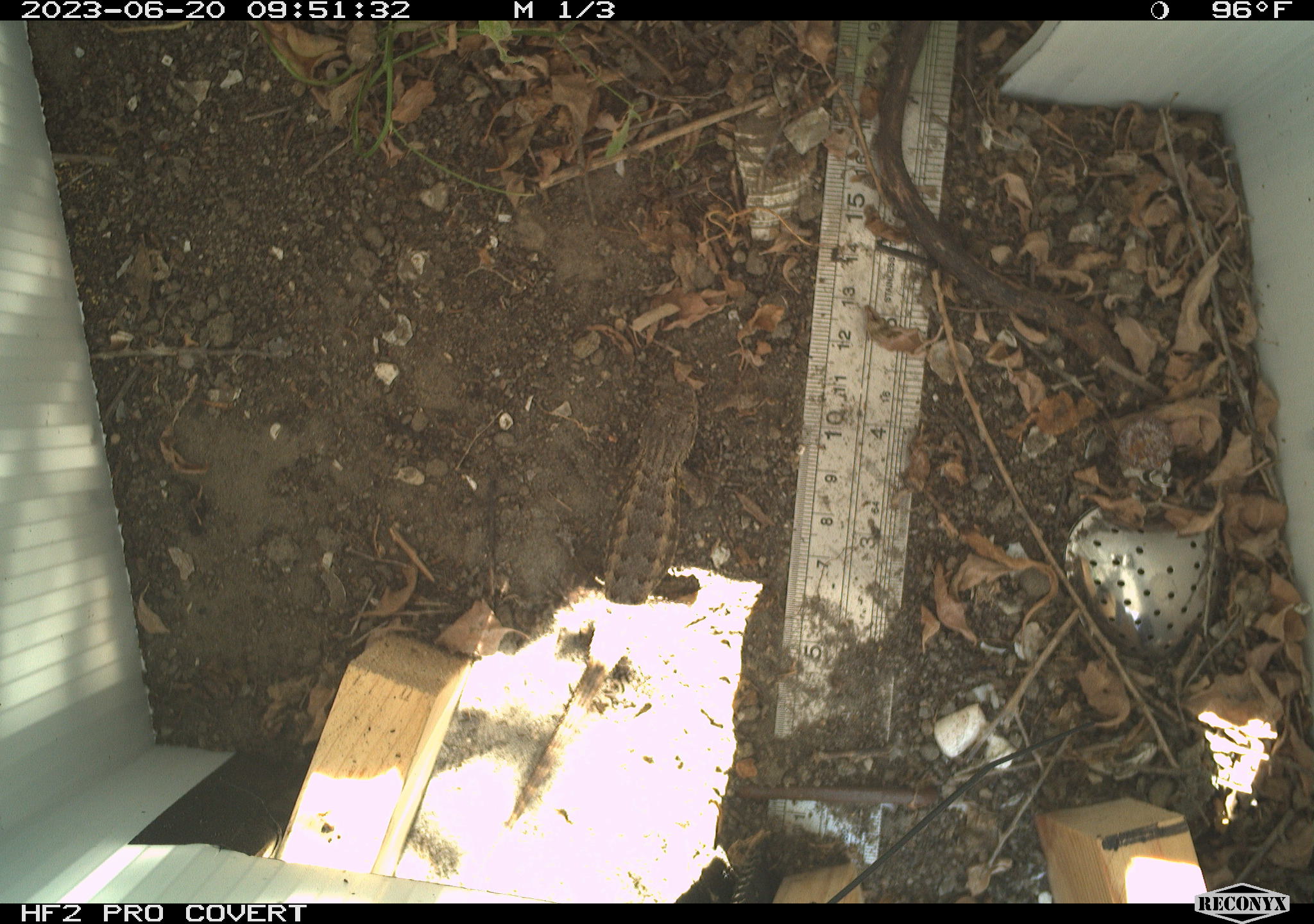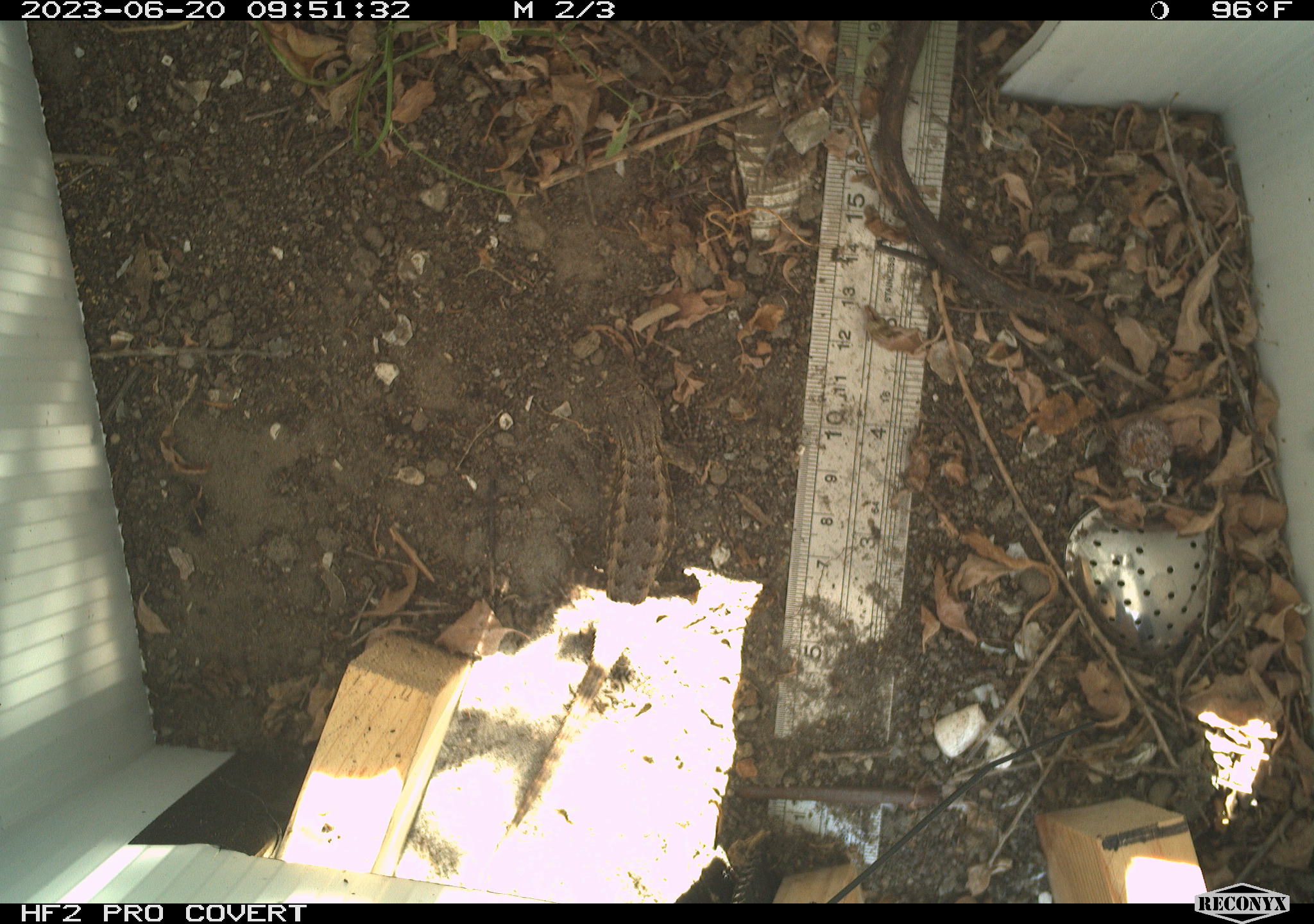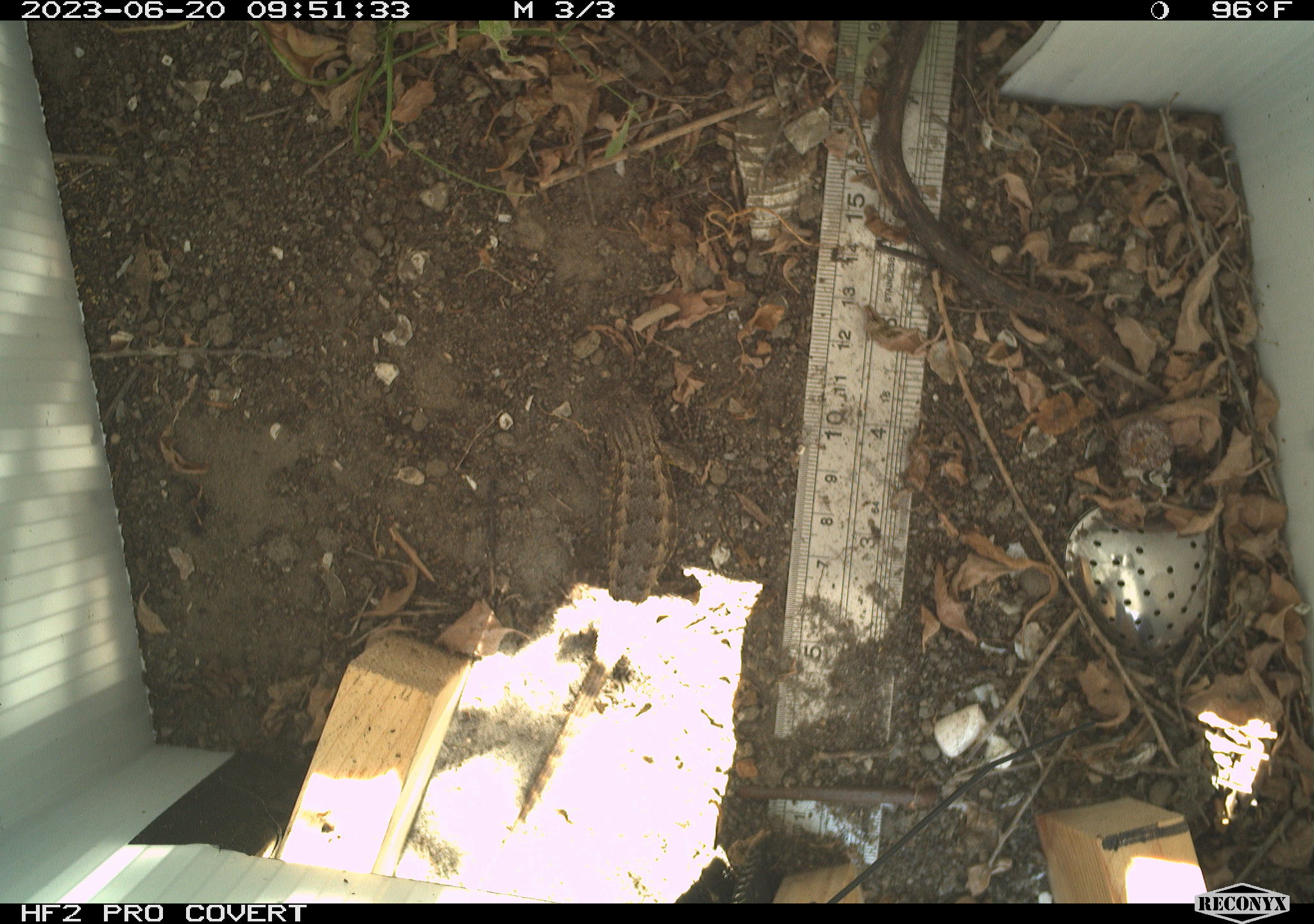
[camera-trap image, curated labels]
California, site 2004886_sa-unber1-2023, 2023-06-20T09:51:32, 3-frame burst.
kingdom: Animalia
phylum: Chordata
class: Reptilia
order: Squamata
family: Phrynosomatidae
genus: Sceloporus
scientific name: Sceloporus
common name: spiny lizards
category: sceloporus species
Sceloporus species (spiny lizards) (Sceloporus).